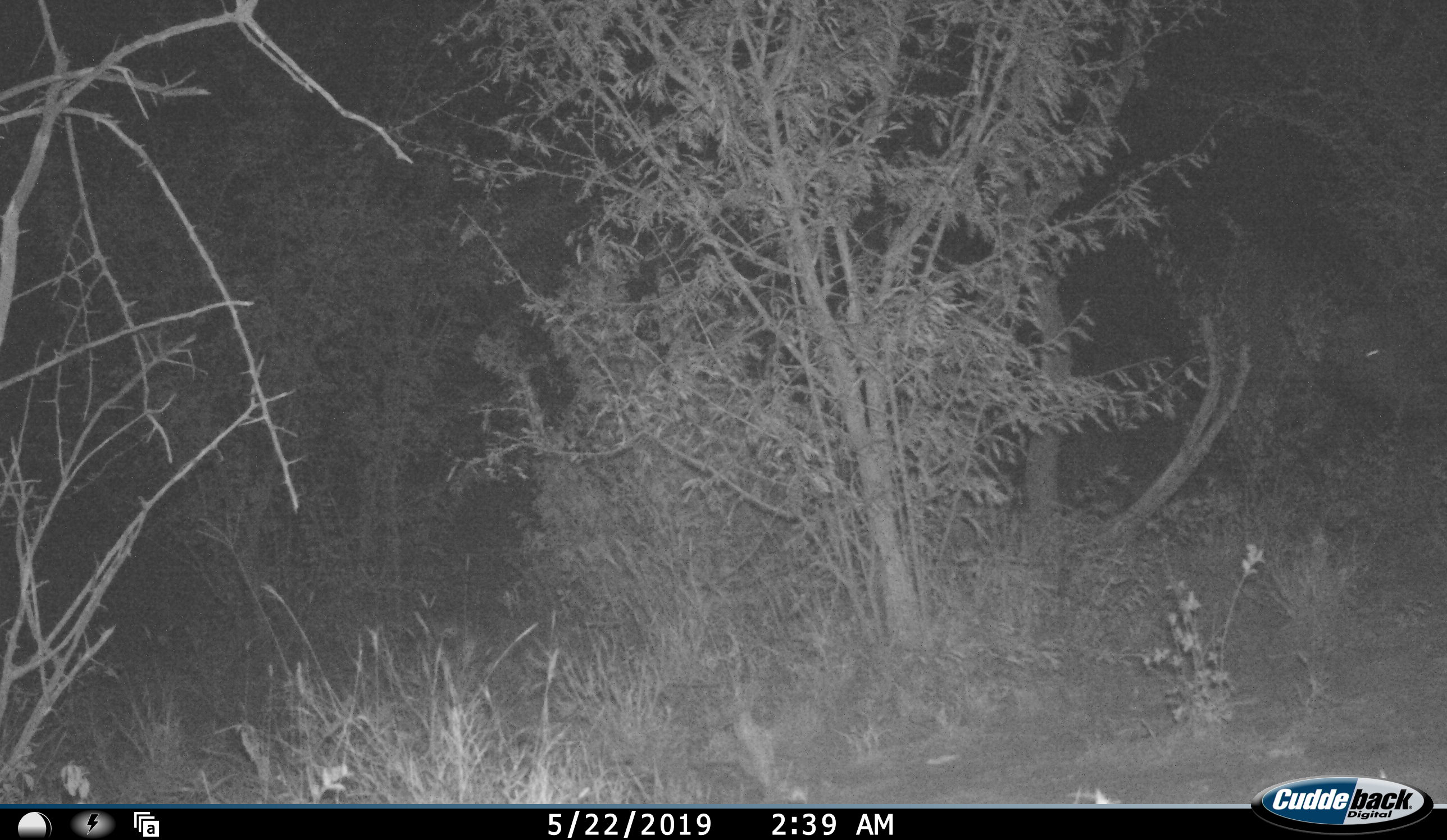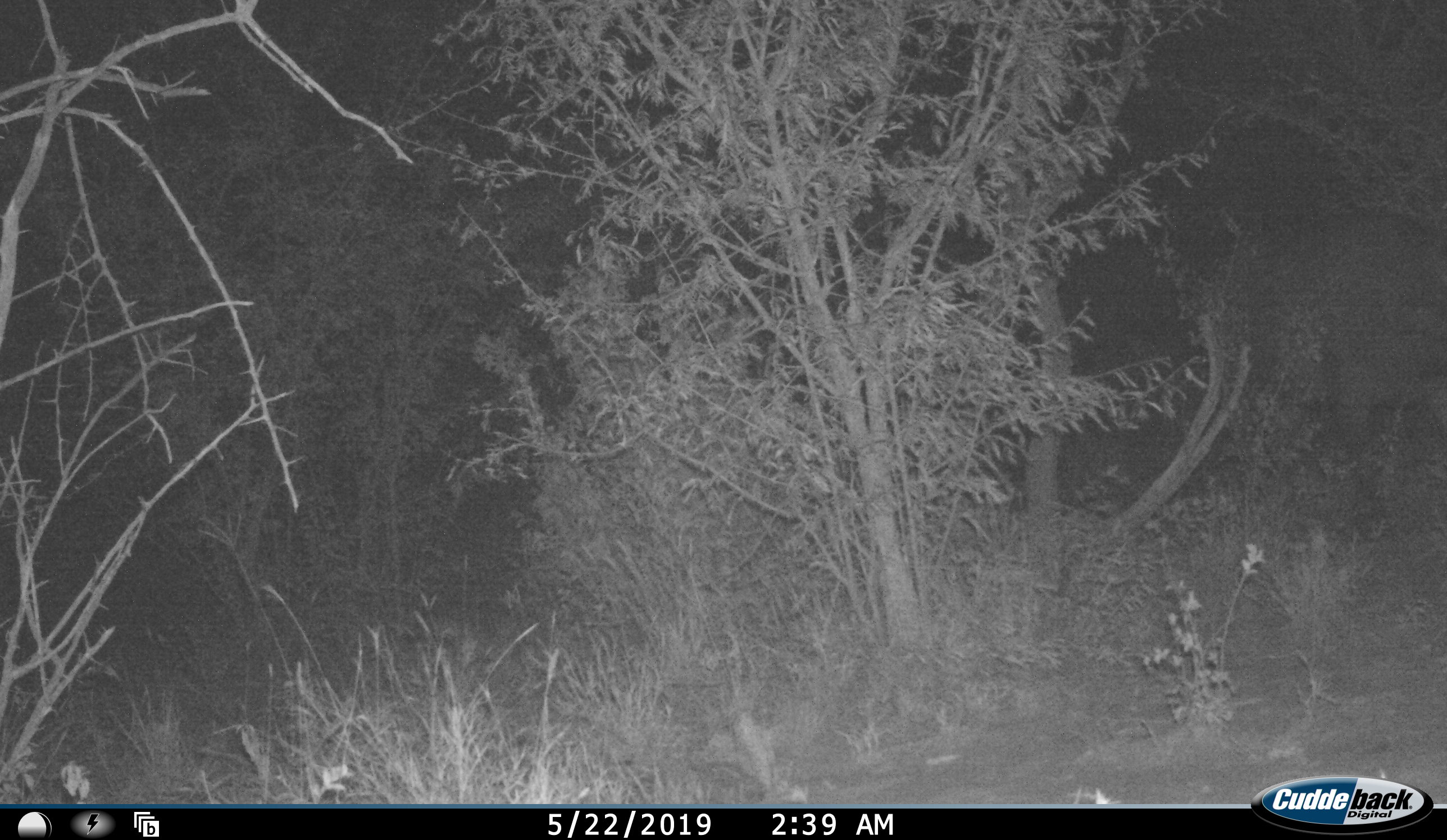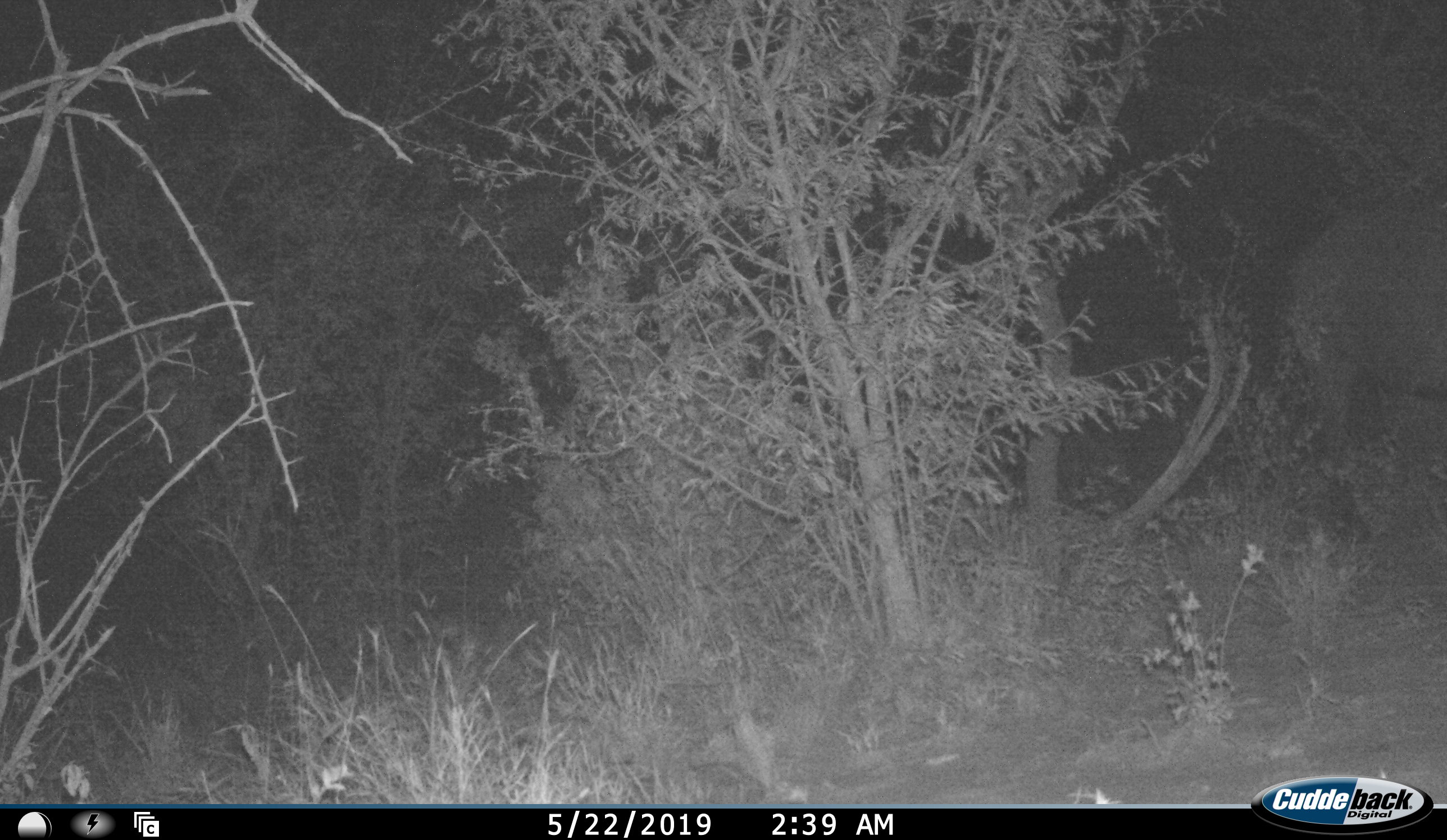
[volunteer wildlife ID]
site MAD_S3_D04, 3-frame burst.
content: unidentified animal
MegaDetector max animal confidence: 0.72